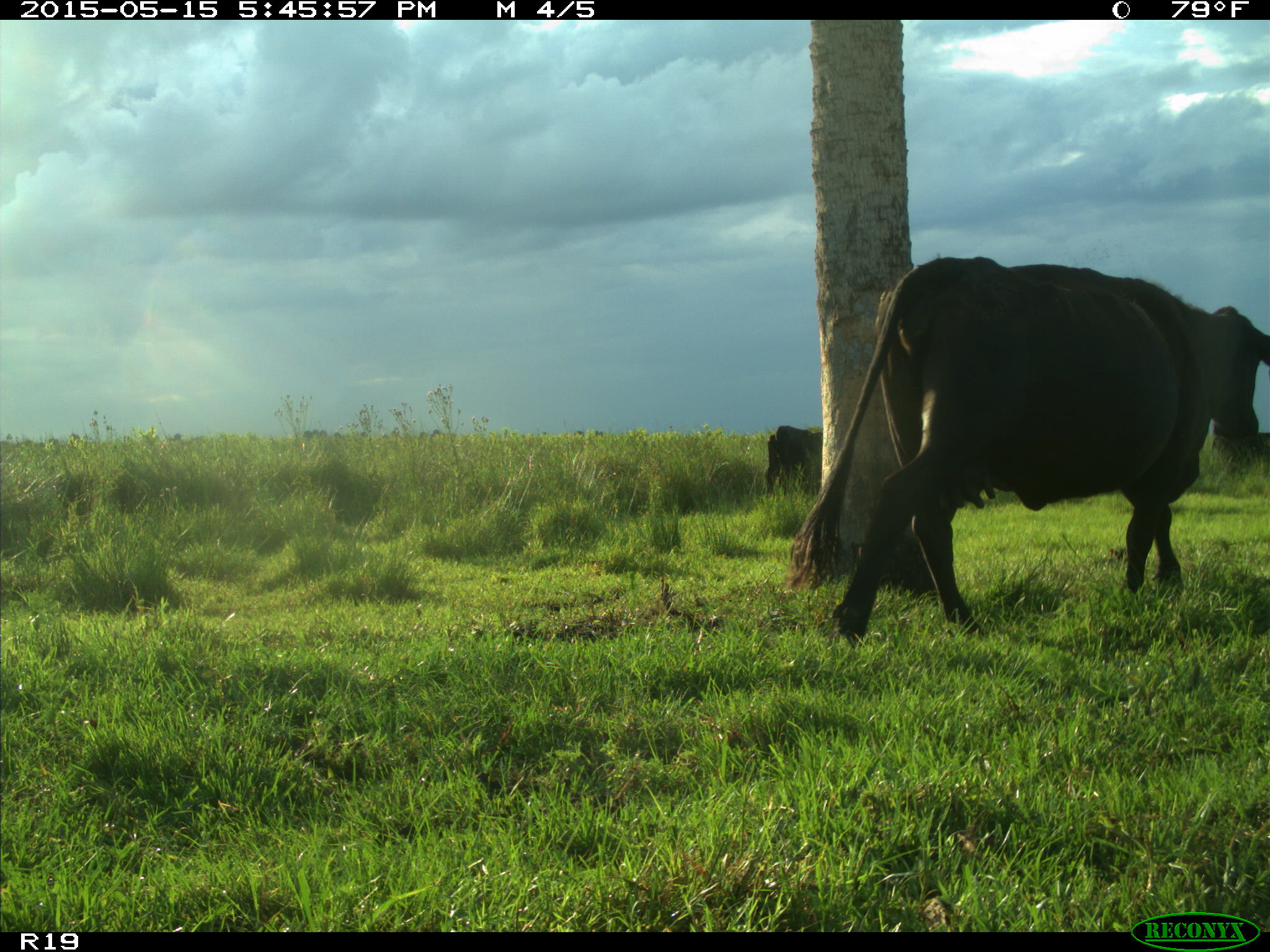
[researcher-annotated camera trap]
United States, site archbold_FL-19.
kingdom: Animalia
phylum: Chordata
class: Mammalia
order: Artiodactyla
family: Bovidae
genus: Bos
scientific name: Bos taurus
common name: domestic cow